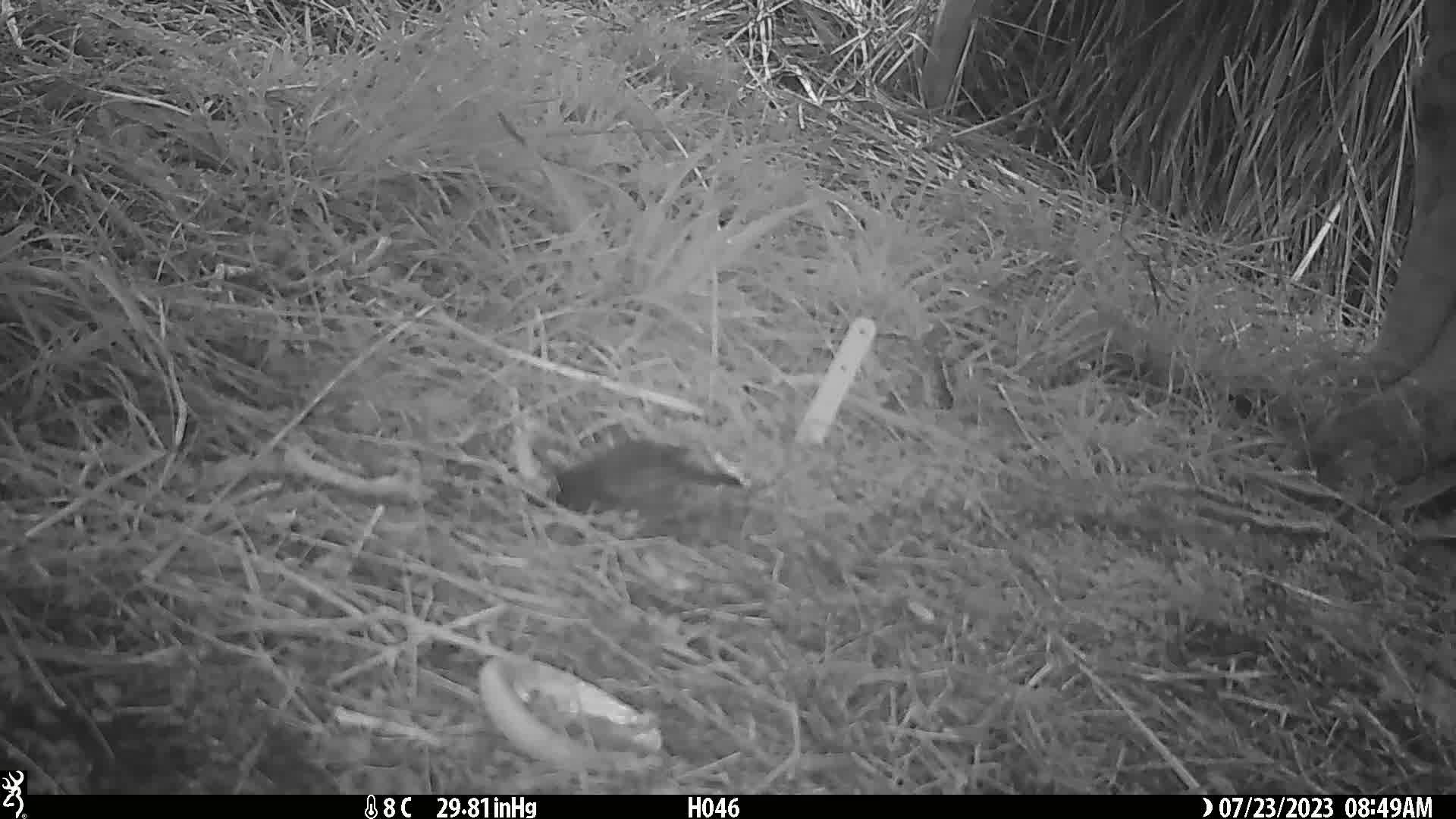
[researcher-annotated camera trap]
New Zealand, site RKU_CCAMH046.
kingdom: Animalia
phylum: Chordata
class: Aves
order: Passeriformes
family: Turdidae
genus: Turdus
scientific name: Turdus merula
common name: eurasian blackbird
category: blackbird